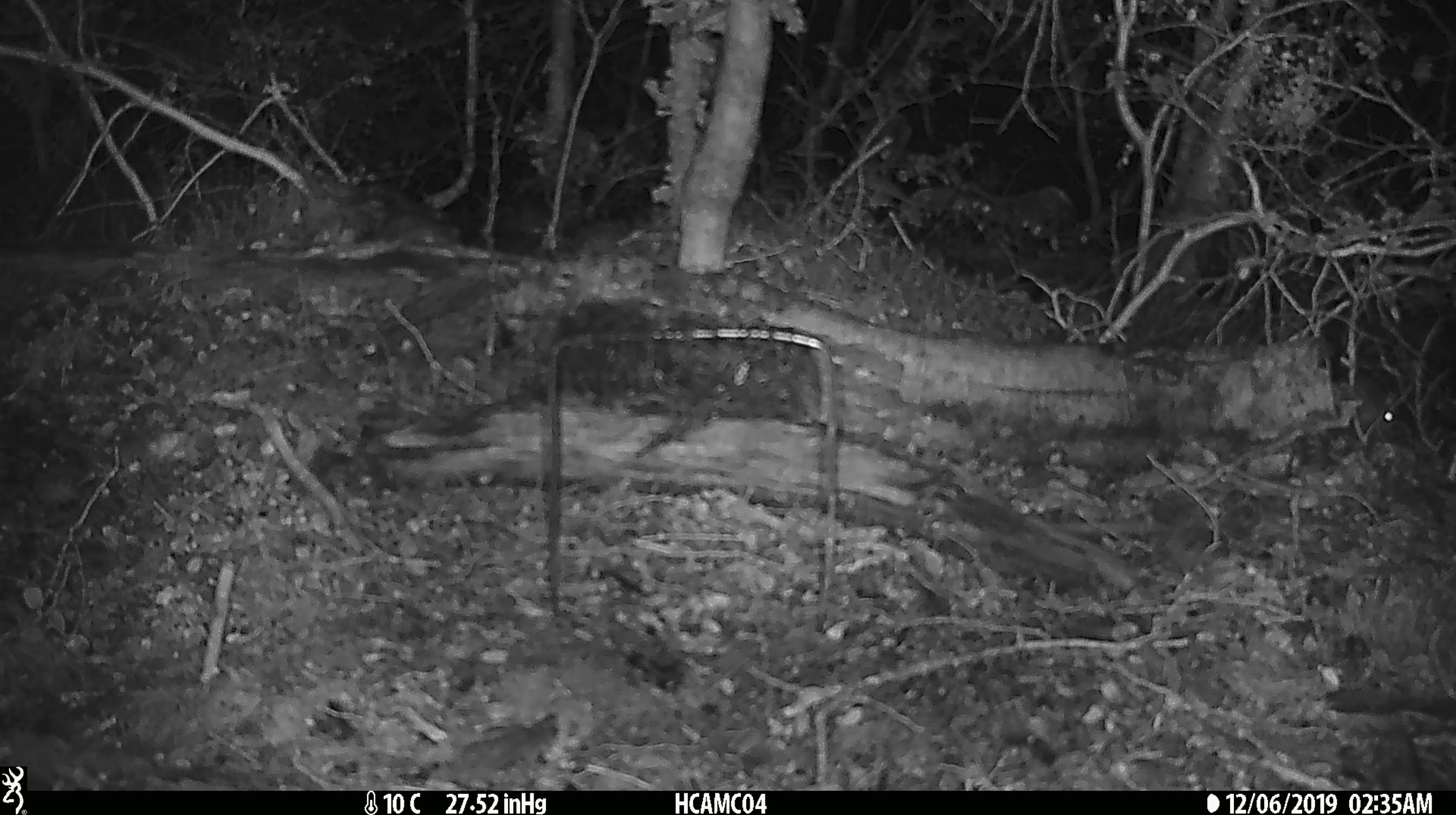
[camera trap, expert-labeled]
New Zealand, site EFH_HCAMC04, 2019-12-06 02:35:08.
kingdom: Animalia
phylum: Chordata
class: Mammalia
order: Rodentia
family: Muridae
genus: Mus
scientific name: Mus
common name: mouse